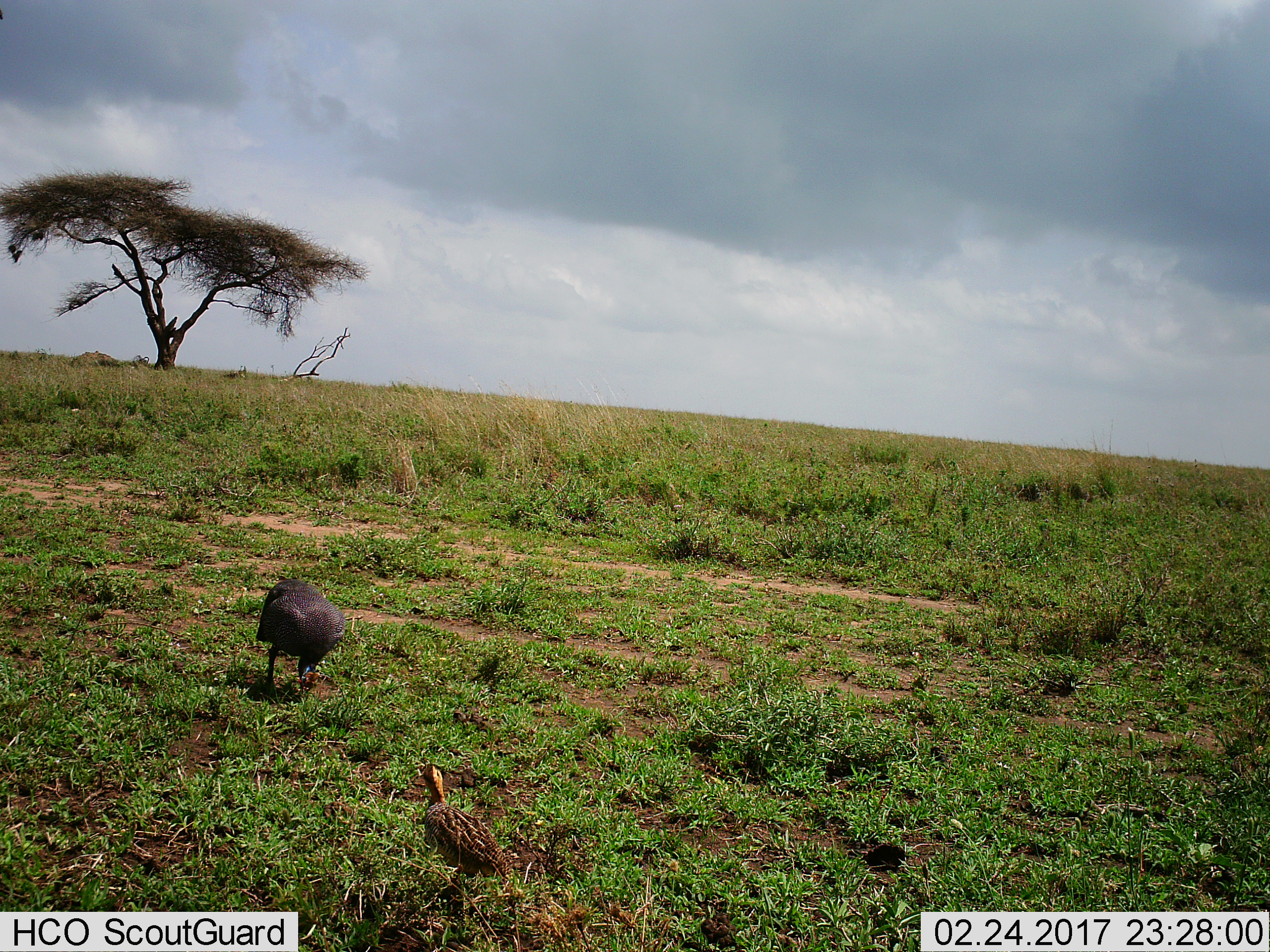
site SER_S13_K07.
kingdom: Animalia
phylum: Chordata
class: Aves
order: Galliformes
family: Numididae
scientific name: Numididae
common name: guineafowl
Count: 2.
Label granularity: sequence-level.